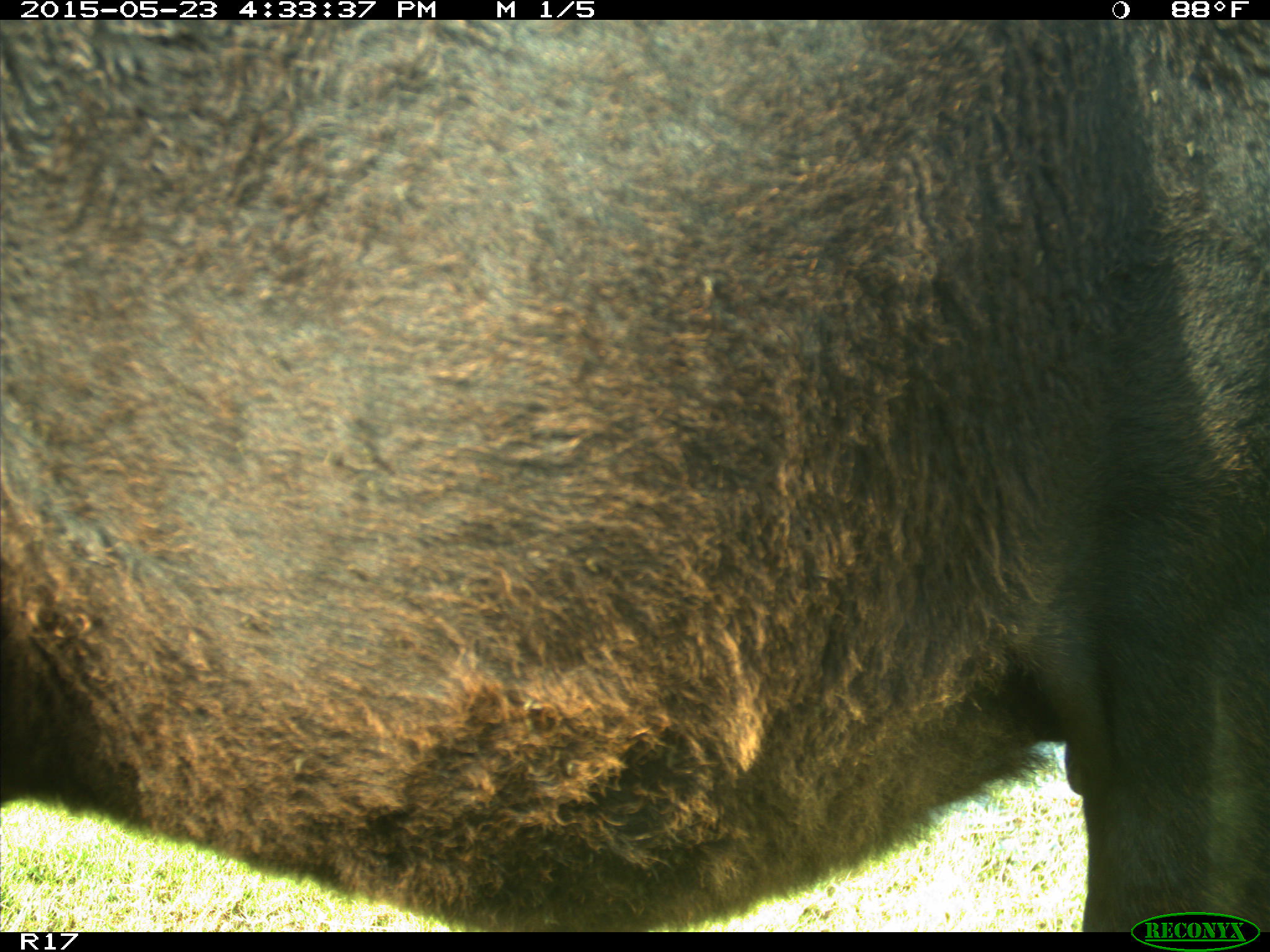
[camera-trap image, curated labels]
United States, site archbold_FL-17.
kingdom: Animalia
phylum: Chordata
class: Mammalia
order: Artiodactyla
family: Bovidae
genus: Bos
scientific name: Bos taurus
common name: domestic cow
Bos taurus (domestic cow).